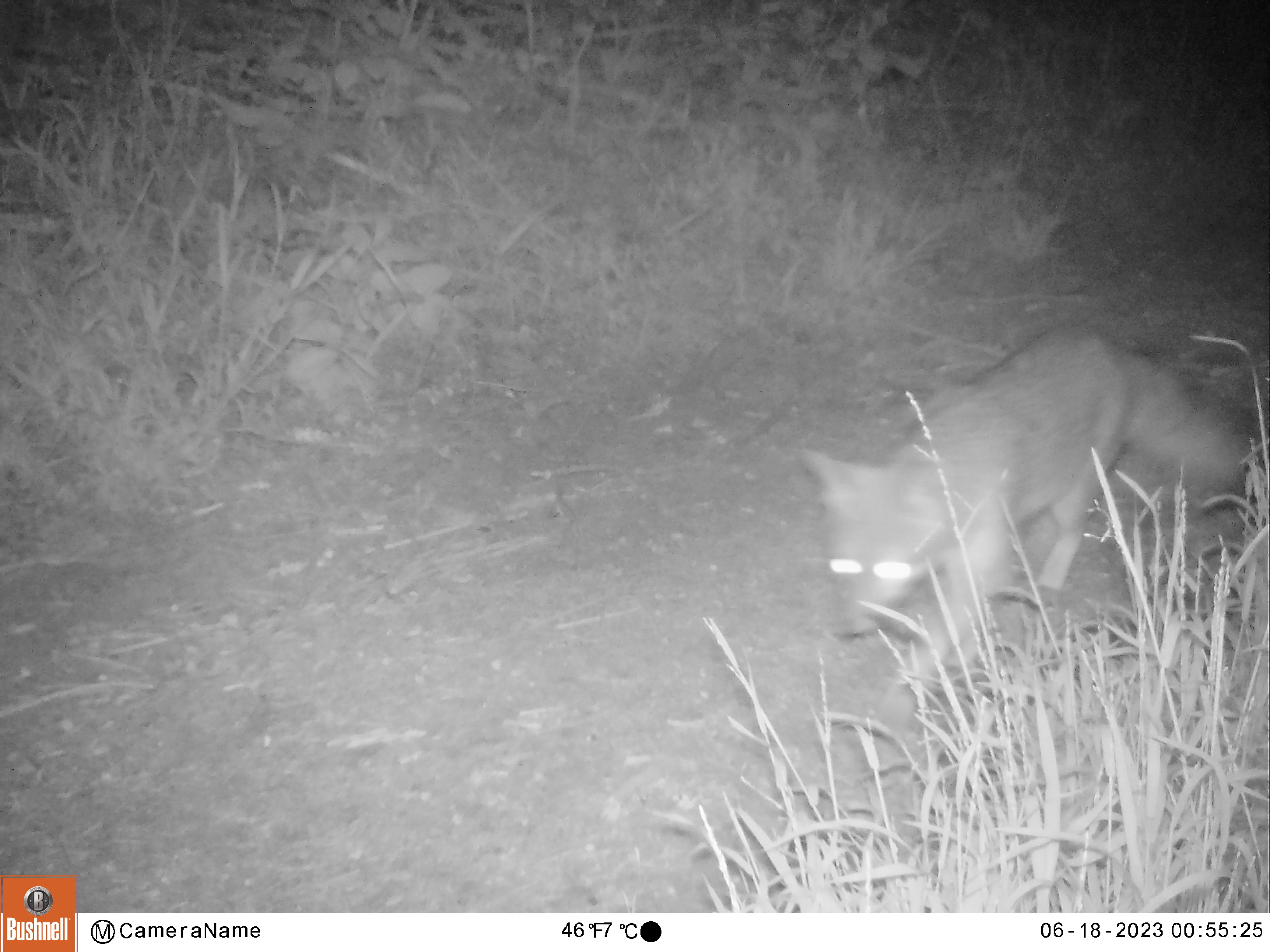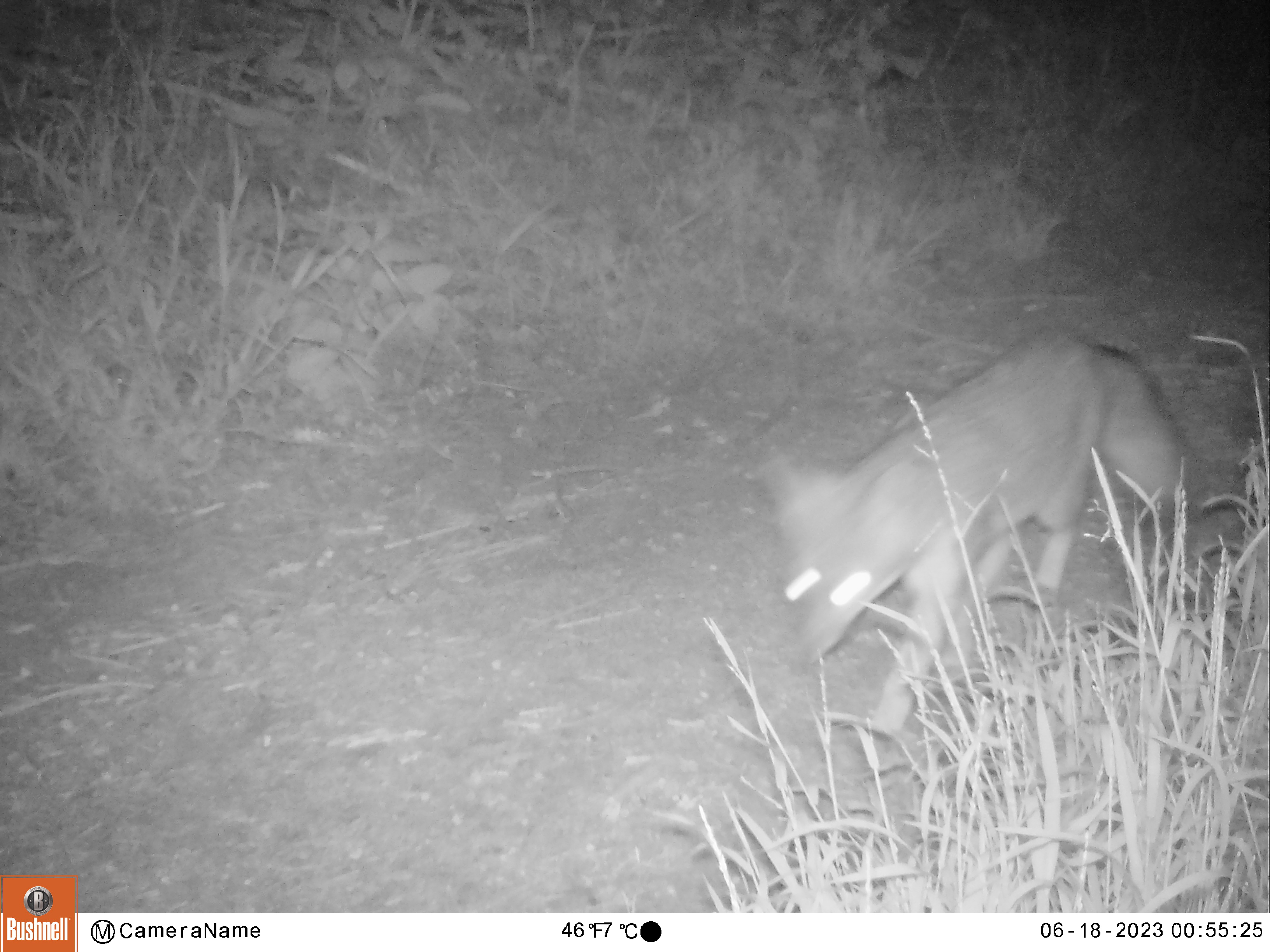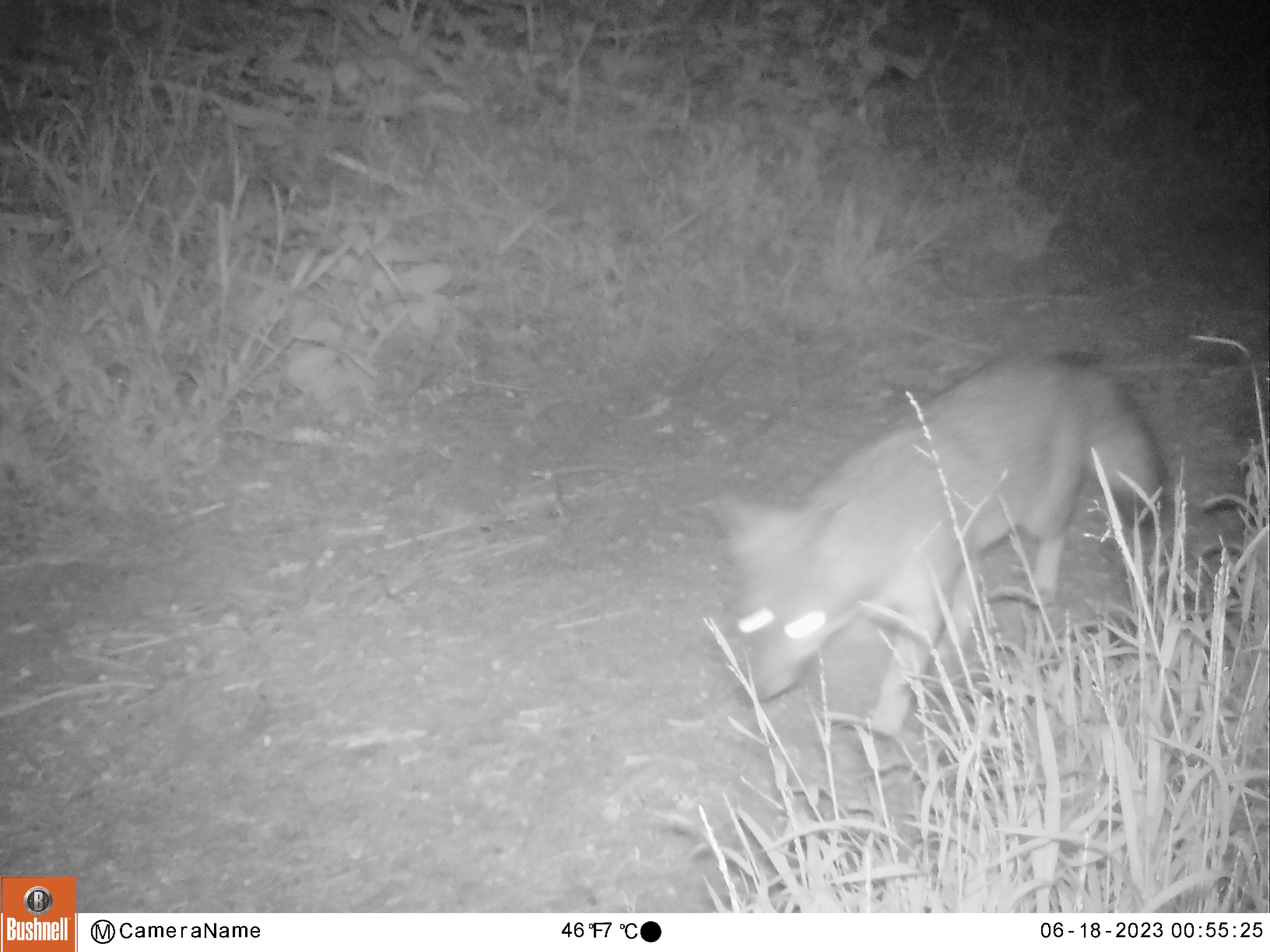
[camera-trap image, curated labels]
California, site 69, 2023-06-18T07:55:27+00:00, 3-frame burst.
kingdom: Animalia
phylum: Chordata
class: Mammalia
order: Carnivora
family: Canidae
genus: Urocyon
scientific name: Urocyon cinereoargenteus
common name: gray fox